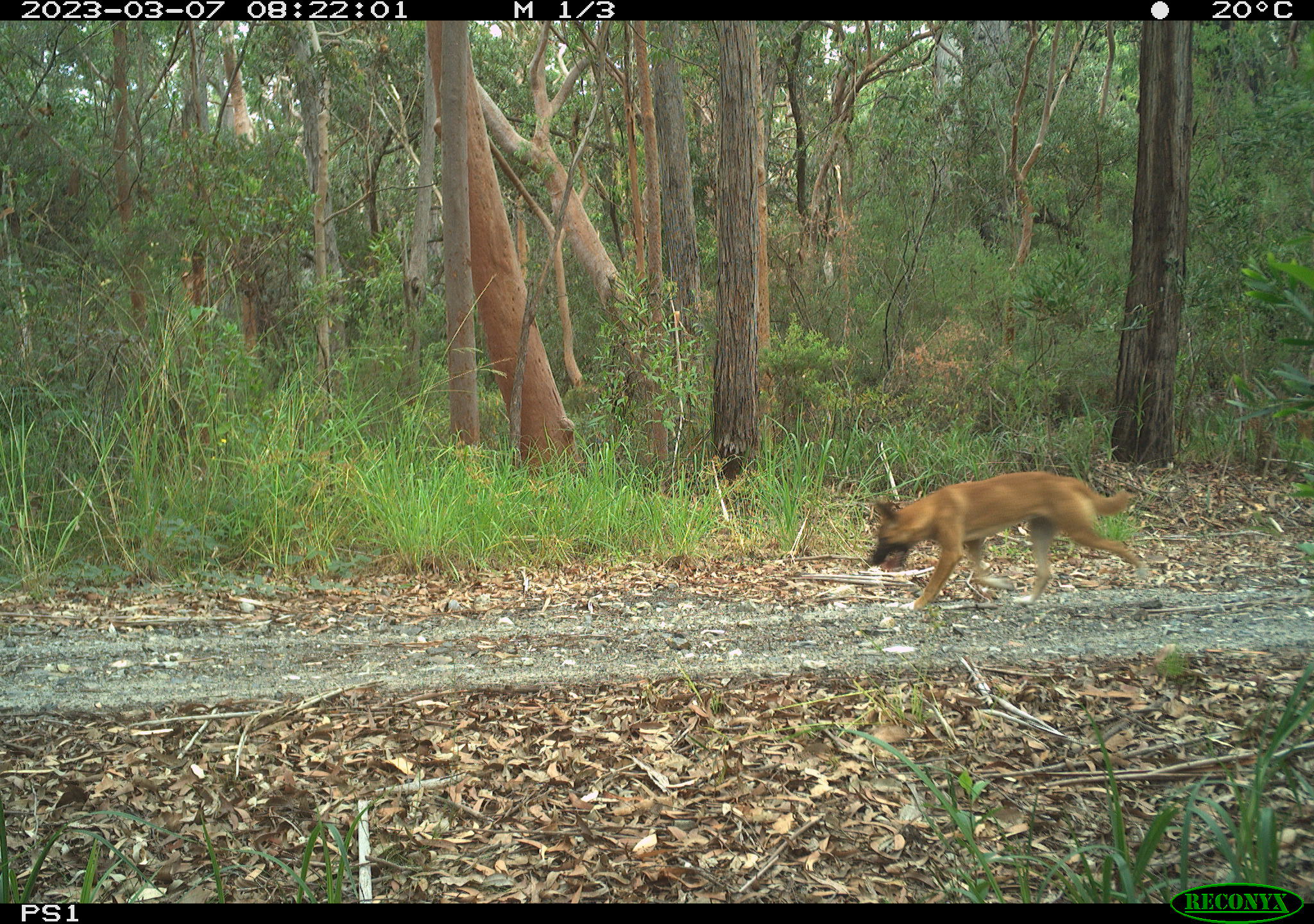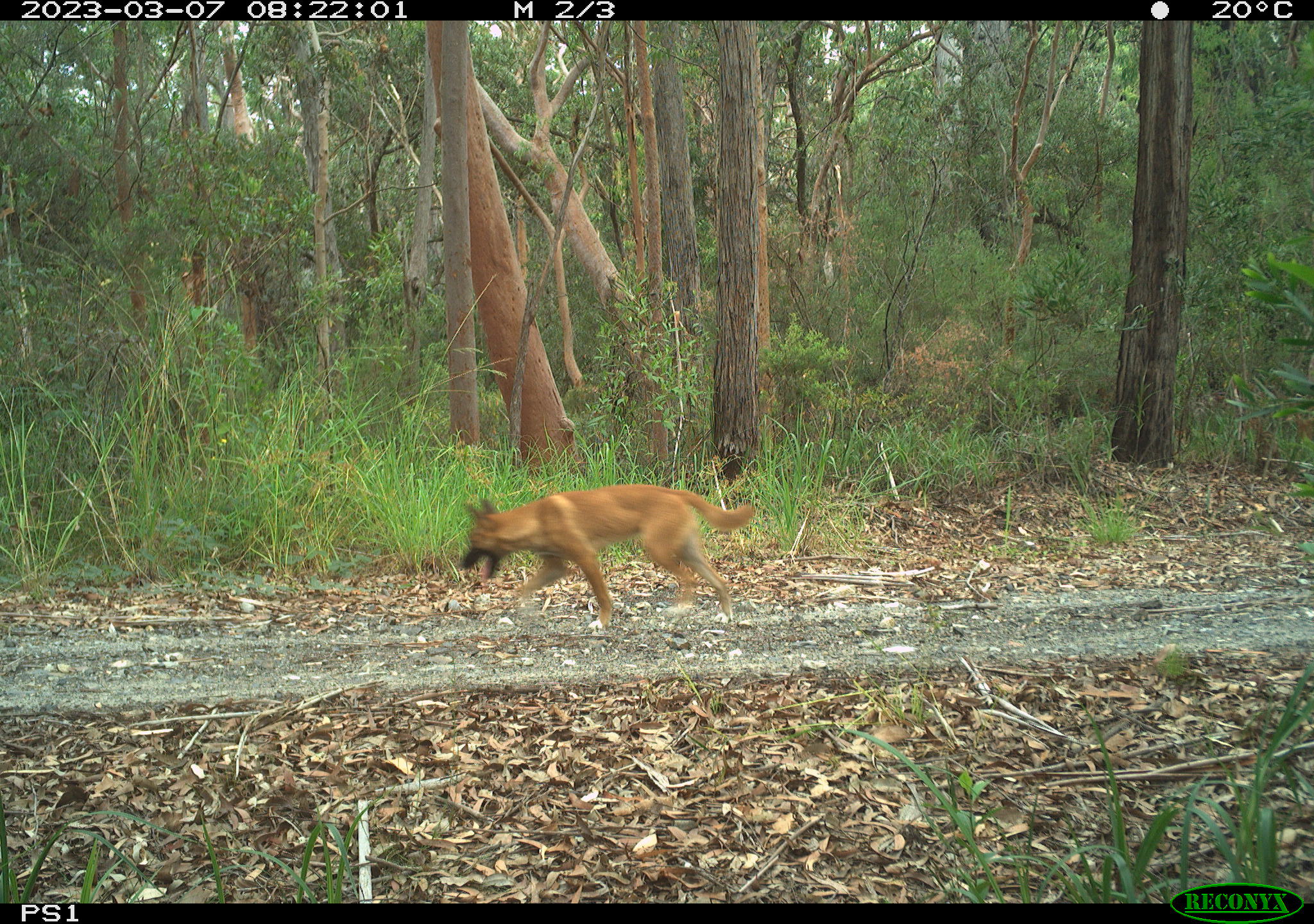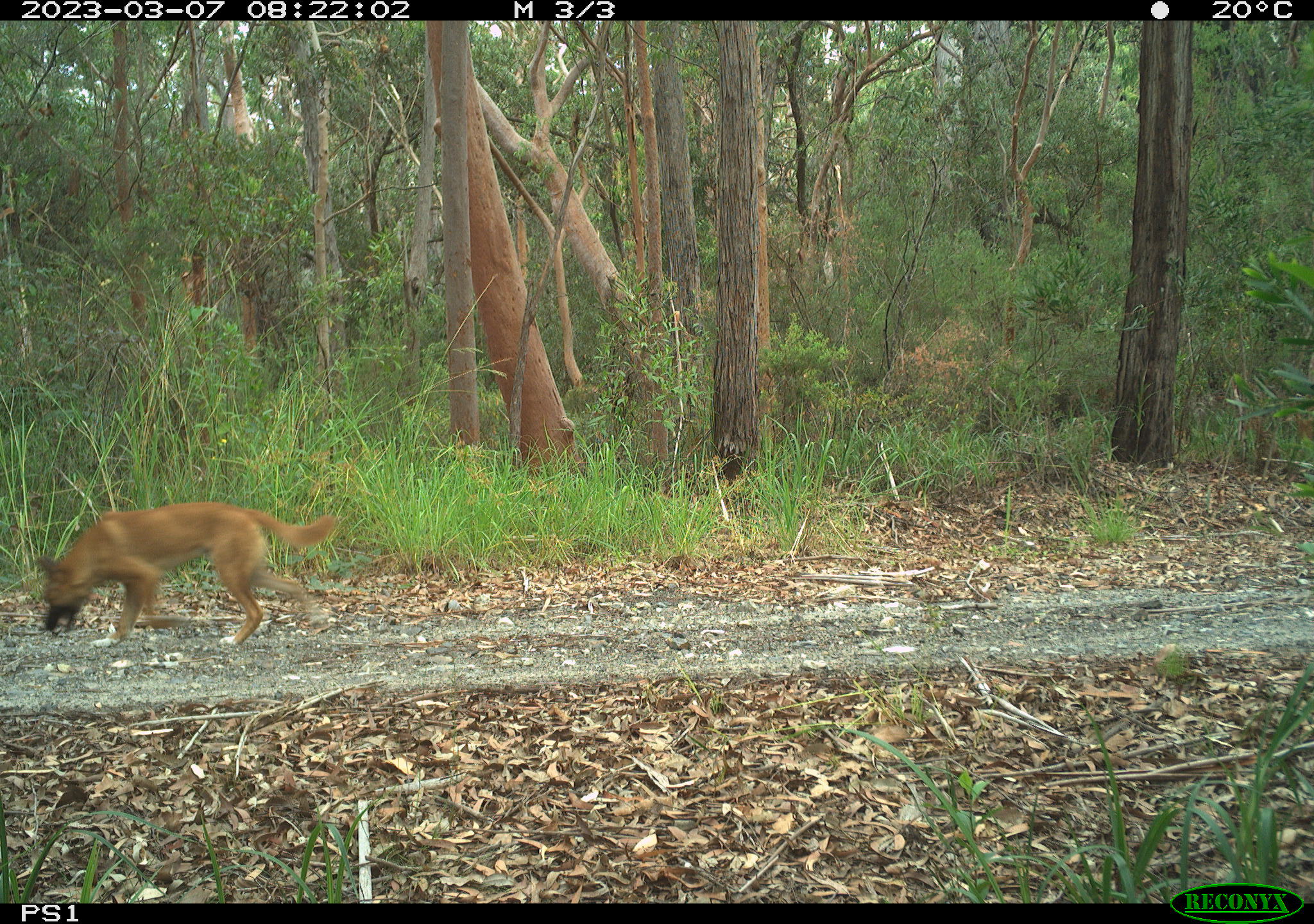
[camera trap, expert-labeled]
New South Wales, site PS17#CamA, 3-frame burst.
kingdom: Animalia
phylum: Chordata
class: Mammalia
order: Carnivora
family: Canidae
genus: Canis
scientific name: Canis familiaris dingo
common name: dingo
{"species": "dingo (Canis familiaris dingo)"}